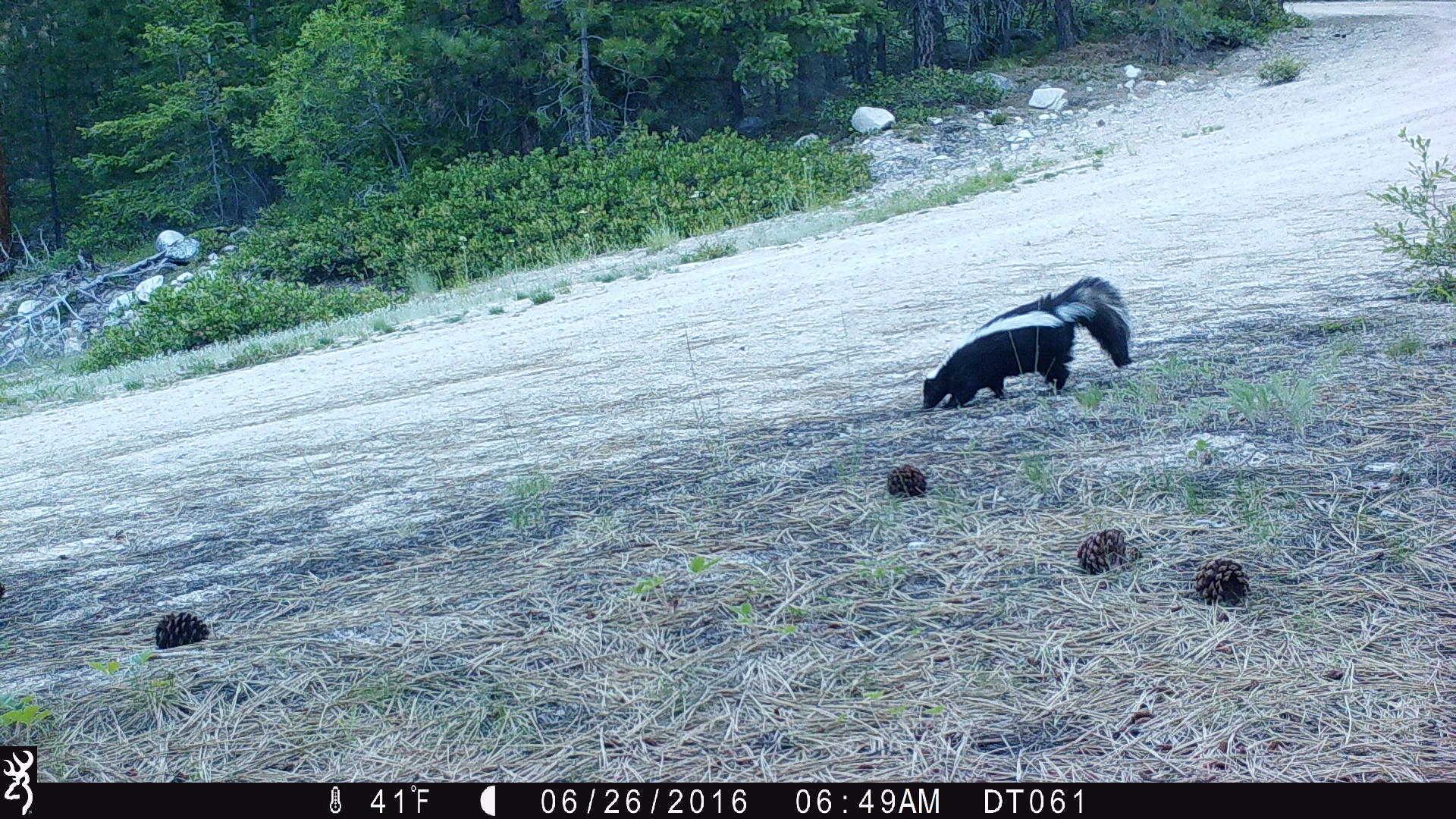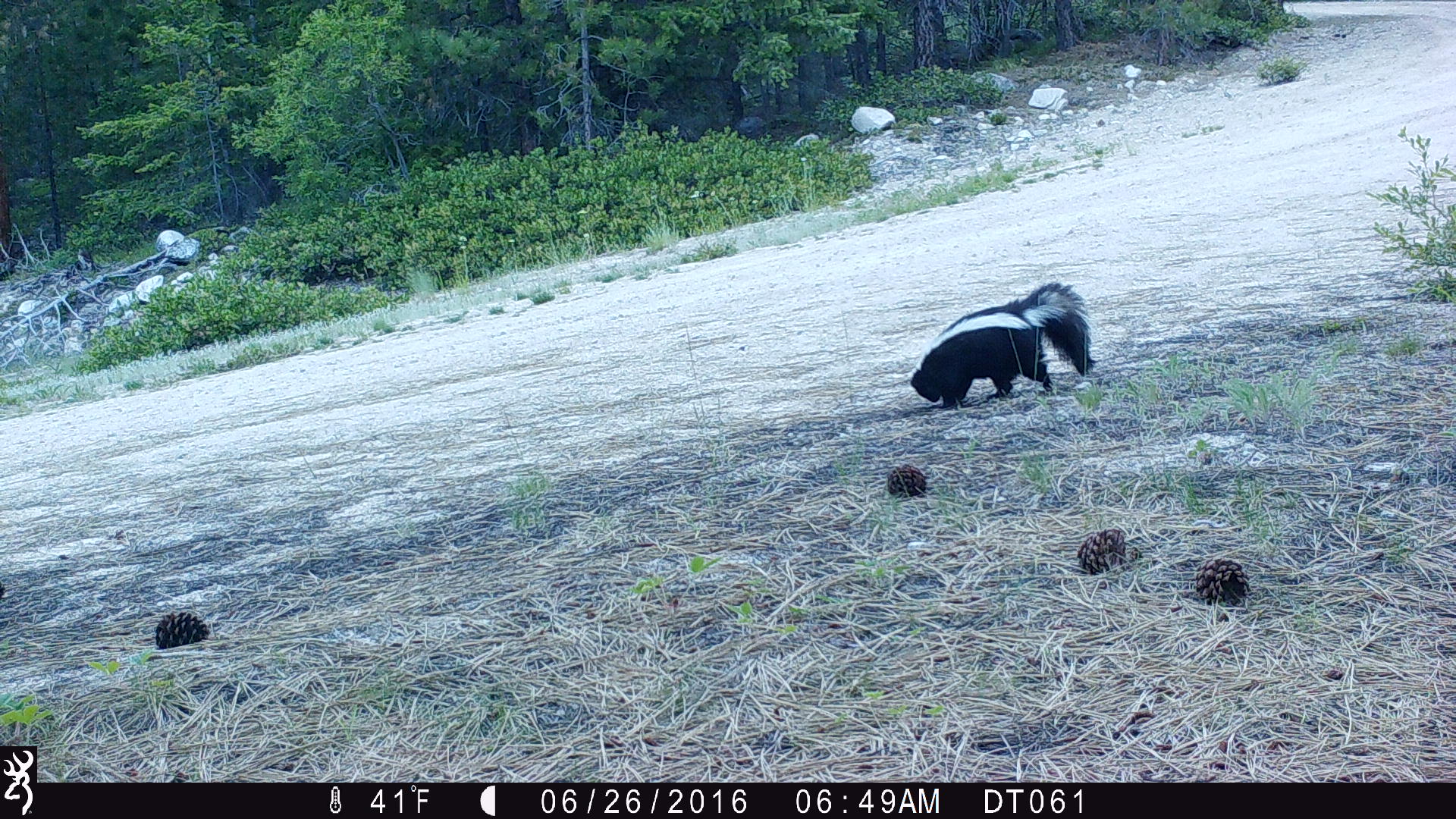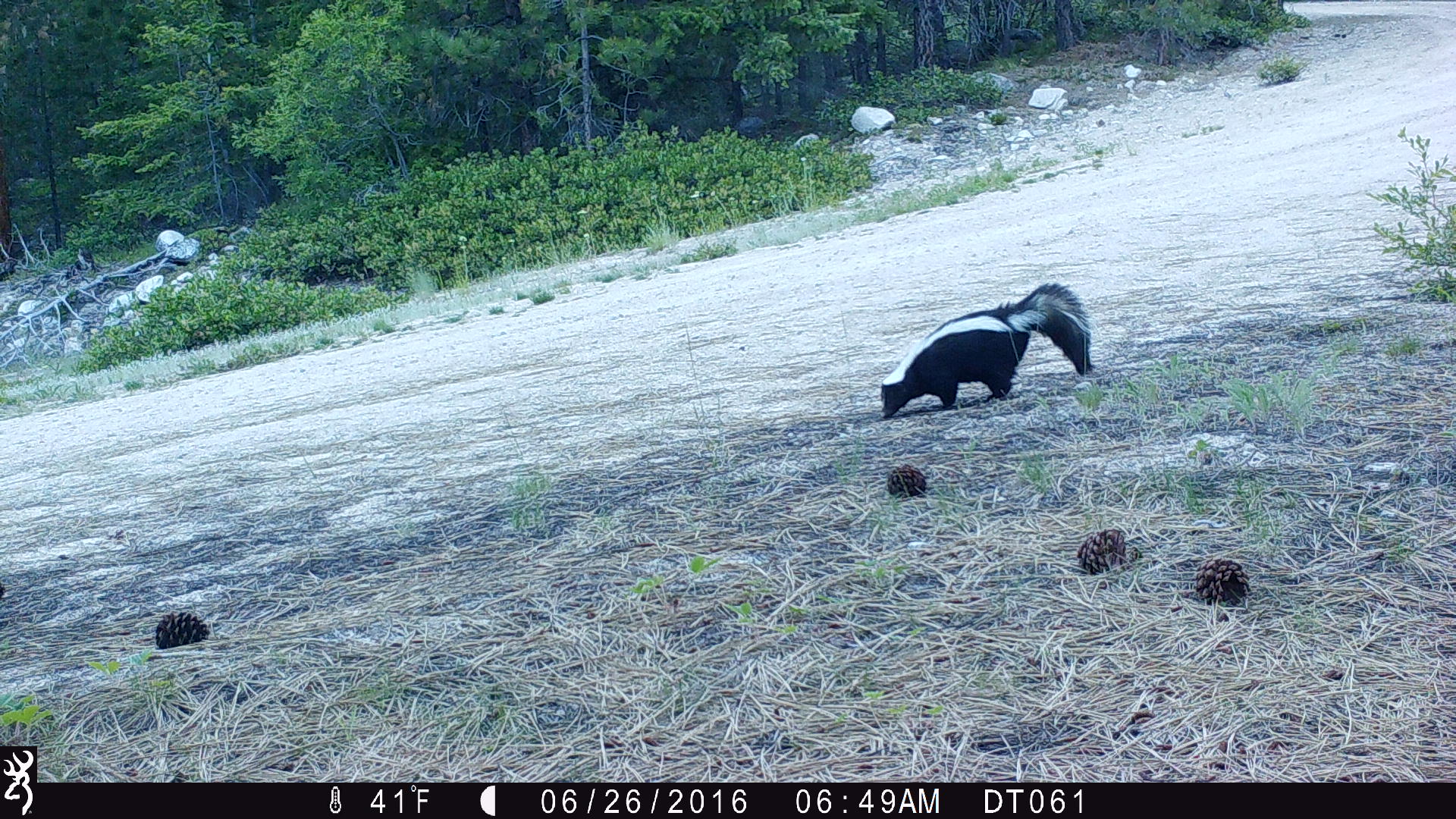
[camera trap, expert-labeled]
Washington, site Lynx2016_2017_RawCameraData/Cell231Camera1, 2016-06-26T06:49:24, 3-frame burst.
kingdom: Animalia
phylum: Chordata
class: Mammalia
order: Carnivora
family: Mephitidae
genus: Mephitis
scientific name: Mephitis mephitis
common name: striped skunk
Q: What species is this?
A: Mephitis mephitis (striped skunk).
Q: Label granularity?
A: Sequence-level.